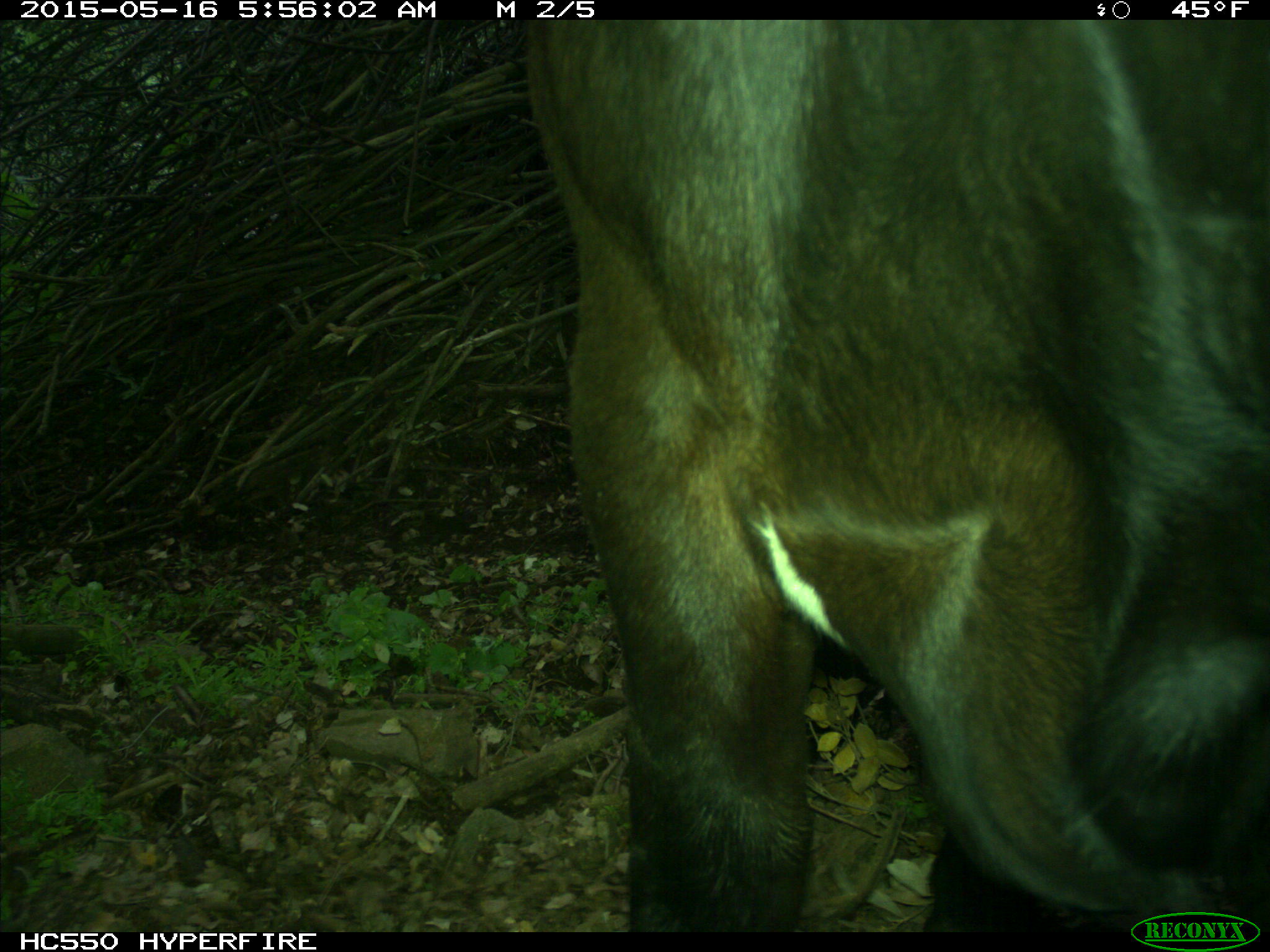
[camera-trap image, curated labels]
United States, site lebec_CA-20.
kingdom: Animalia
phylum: Chordata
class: Mammalia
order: Artiodactyla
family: Bovidae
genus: Bos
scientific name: Bos taurus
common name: domestic cow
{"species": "Bos taurus (domestic cow)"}